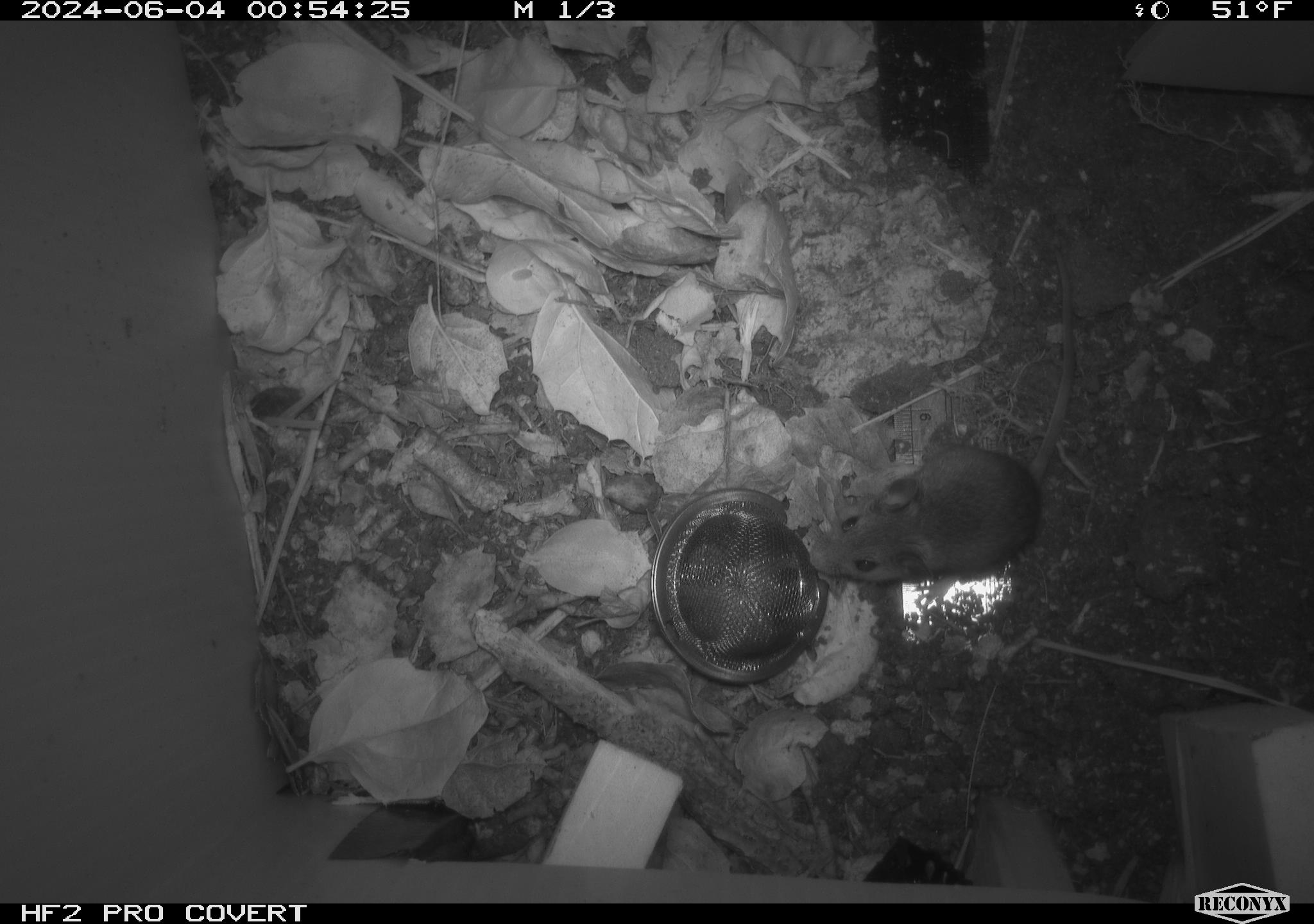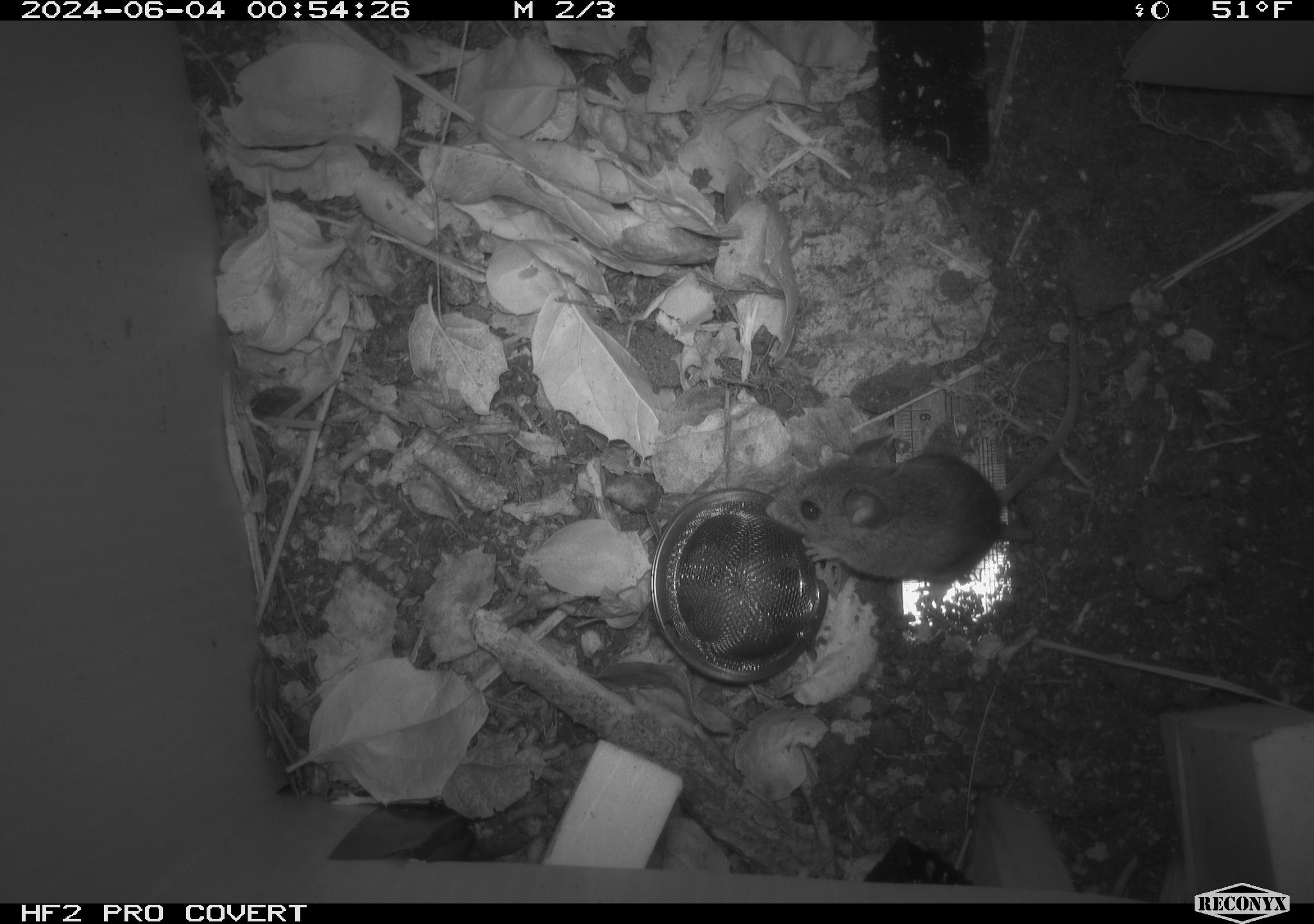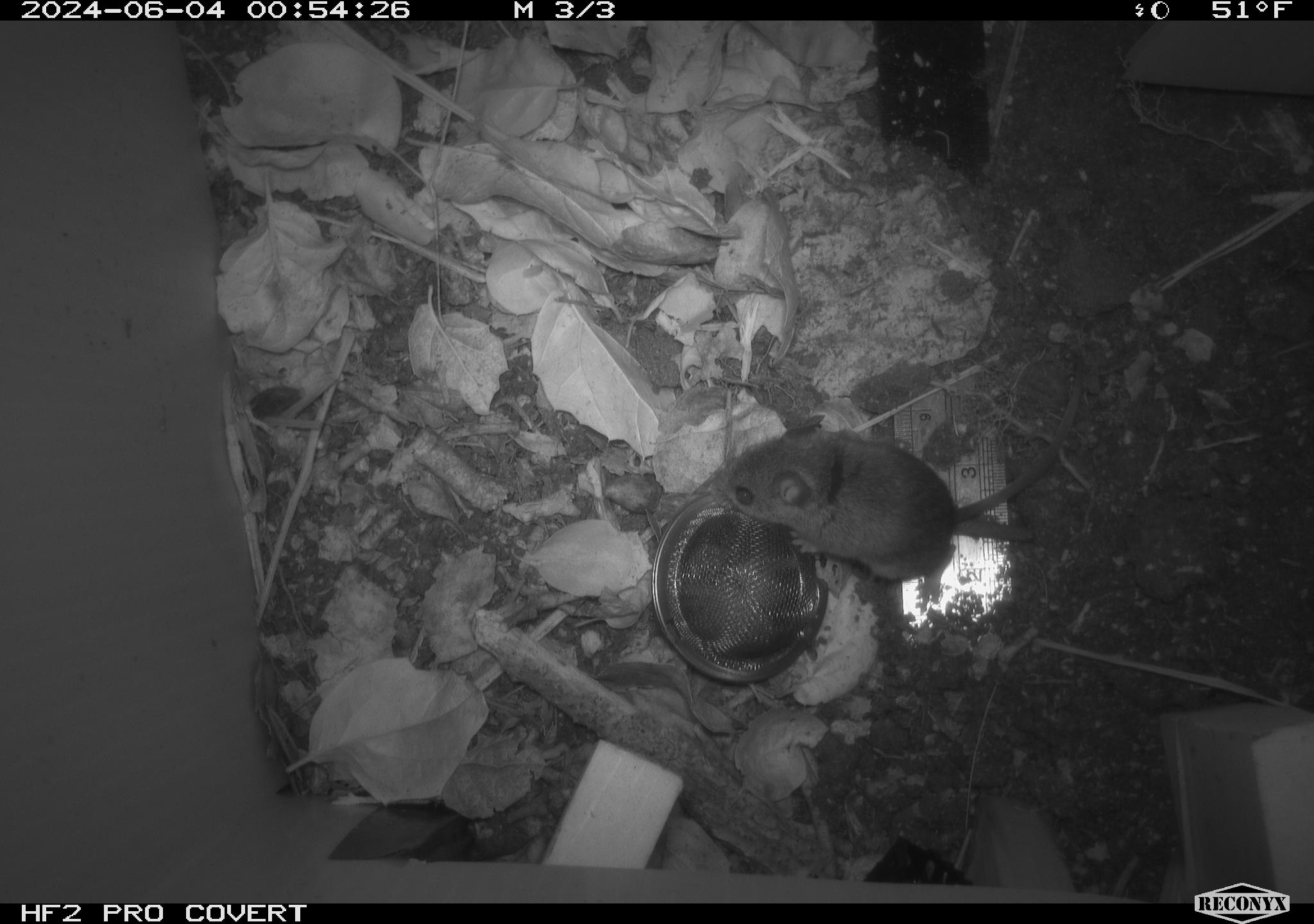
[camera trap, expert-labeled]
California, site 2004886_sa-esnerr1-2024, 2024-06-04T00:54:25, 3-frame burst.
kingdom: Animalia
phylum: Chordata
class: Mammalia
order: Rodentia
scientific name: Rodentia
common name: rodent